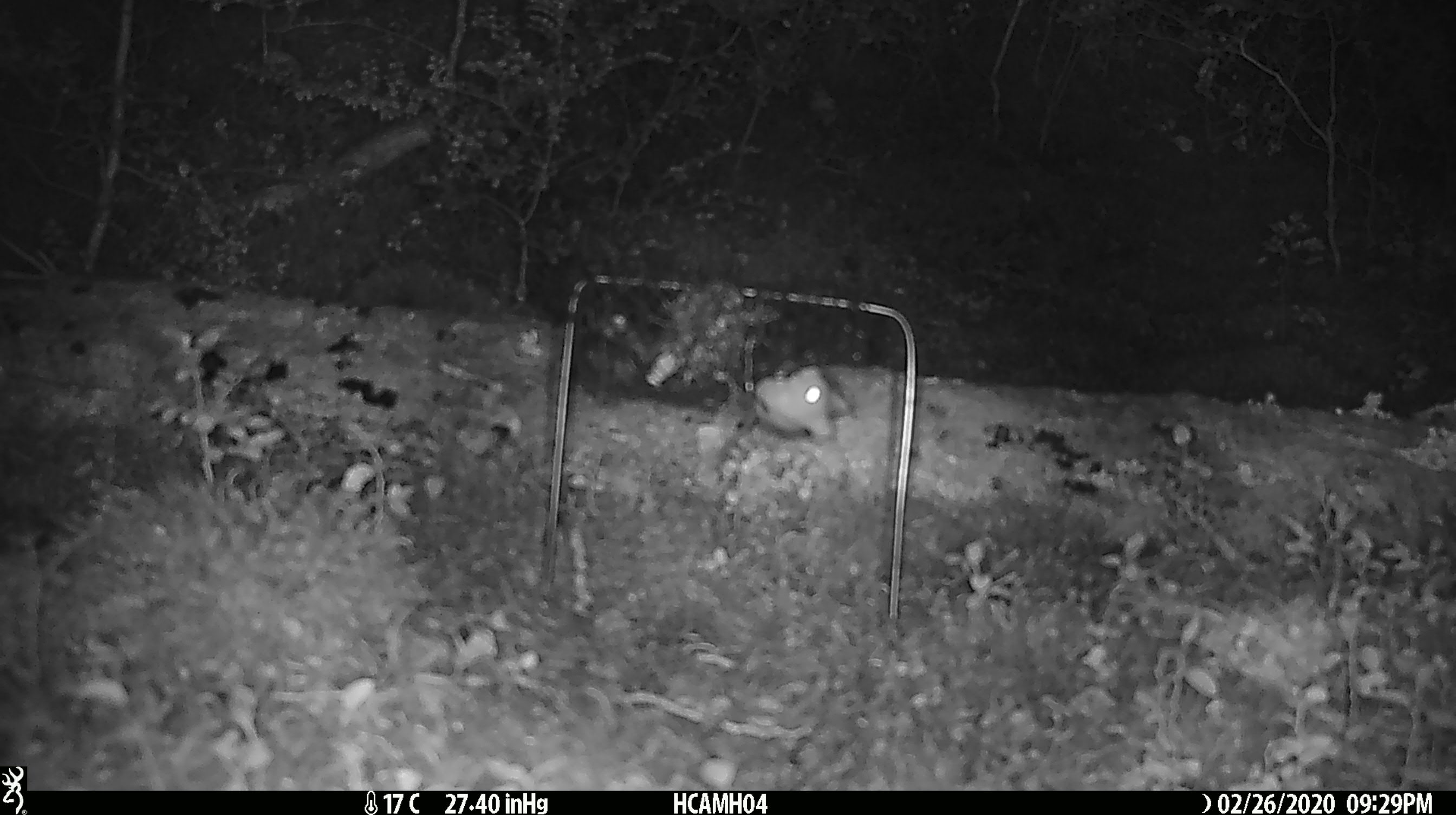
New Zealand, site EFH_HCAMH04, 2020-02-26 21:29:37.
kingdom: Animalia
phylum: Chordata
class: Mammalia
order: Rodentia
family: Muridae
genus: Mus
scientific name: Mus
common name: mouse